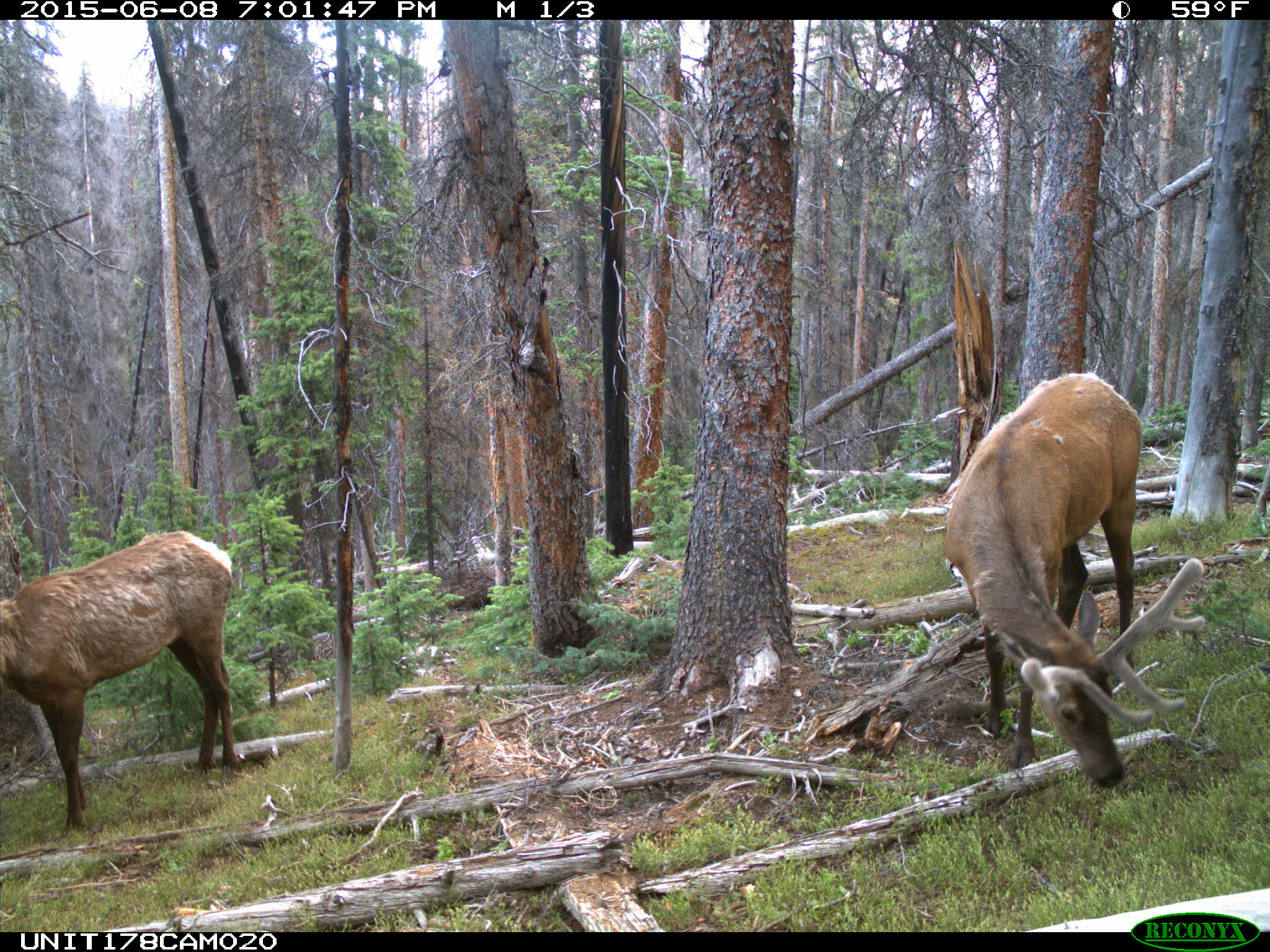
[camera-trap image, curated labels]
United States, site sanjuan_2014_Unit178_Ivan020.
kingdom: Animalia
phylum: Chordata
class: Mammalia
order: Artiodactyla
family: Cervidae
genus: Cervus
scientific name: Cervus elaphus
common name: red deer